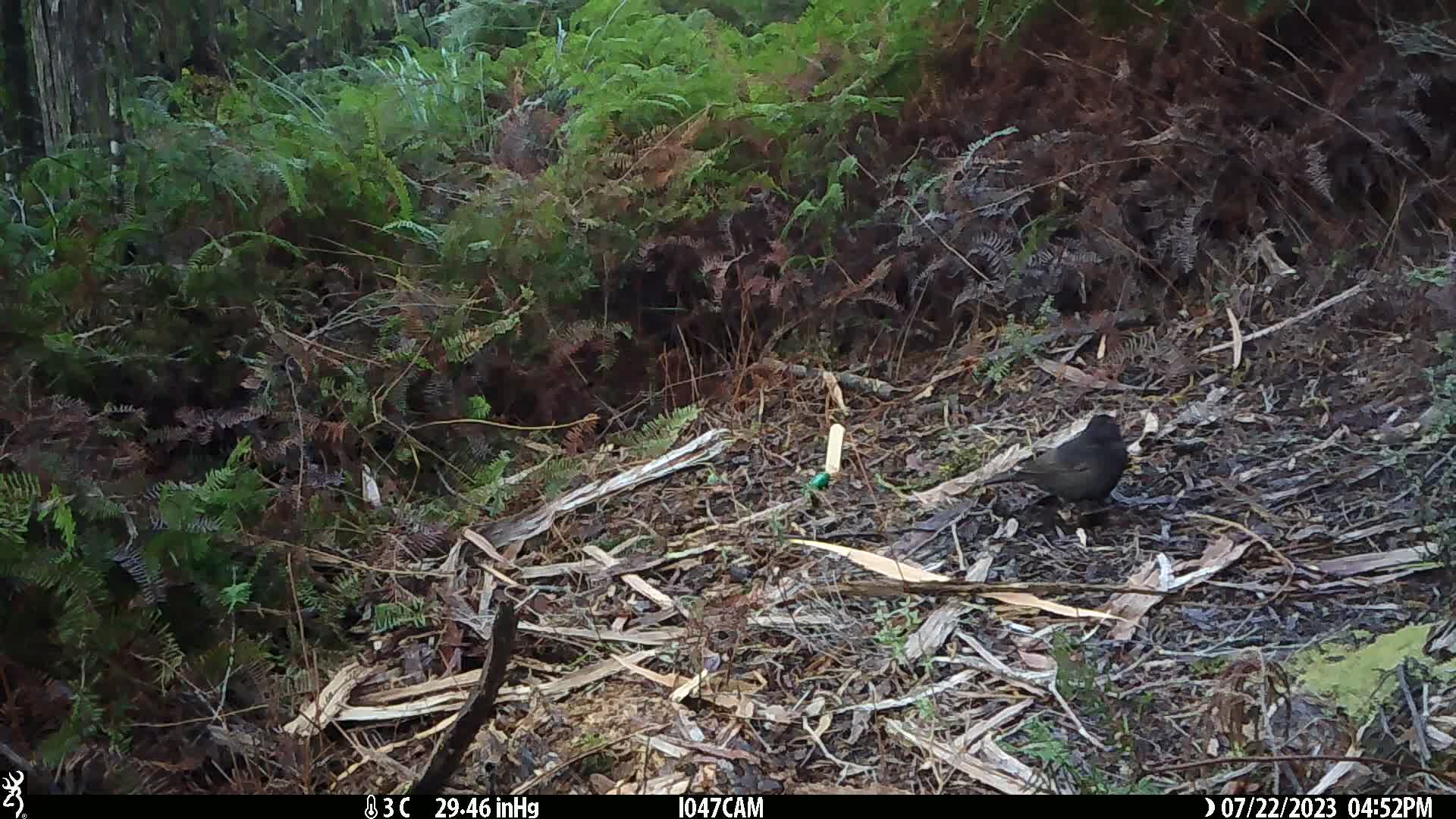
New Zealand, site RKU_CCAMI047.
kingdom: Animalia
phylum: Chordata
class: Aves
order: Passeriformes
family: Turdidae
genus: Turdus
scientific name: Turdus merula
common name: eurasian blackbird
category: blackbird